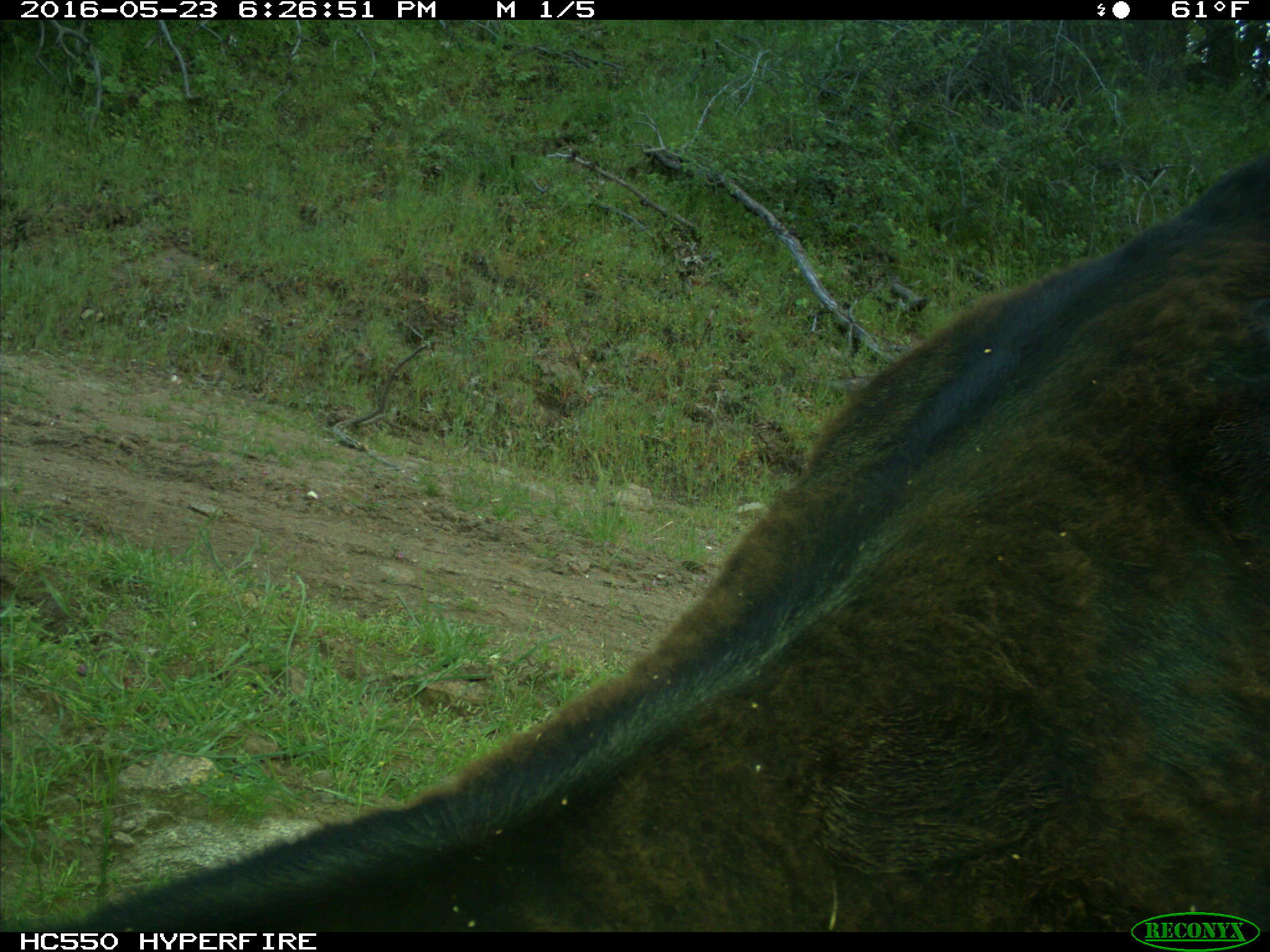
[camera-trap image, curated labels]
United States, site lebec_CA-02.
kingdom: Animalia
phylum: Chordata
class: Mammalia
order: Artiodactyla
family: Bovidae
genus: Bos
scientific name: Bos taurus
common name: domestic cow